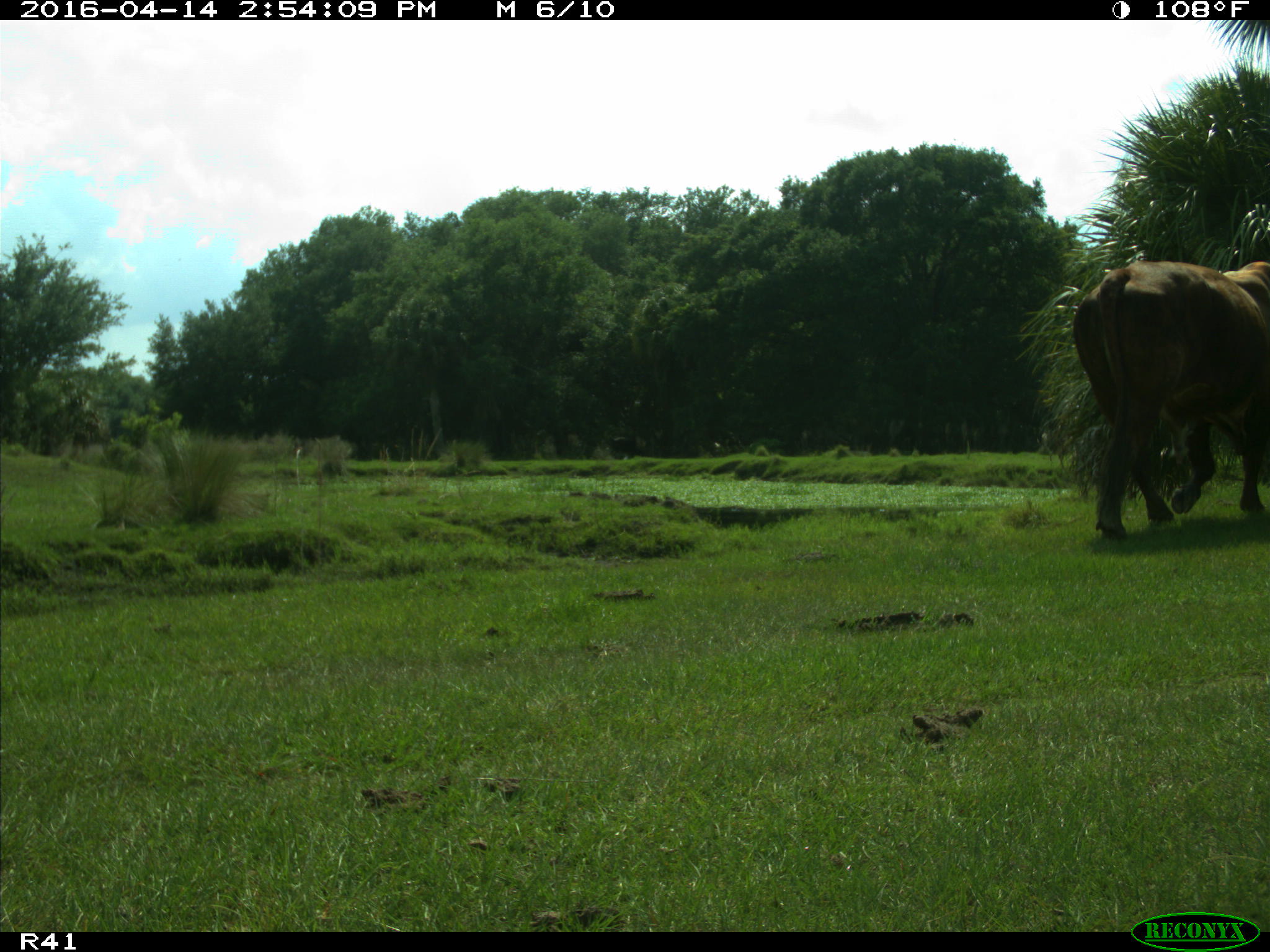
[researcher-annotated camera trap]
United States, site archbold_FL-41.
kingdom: Animalia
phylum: Chordata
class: Mammalia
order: Artiodactyla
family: Bovidae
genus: Bos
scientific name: Bos taurus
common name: domestic cow